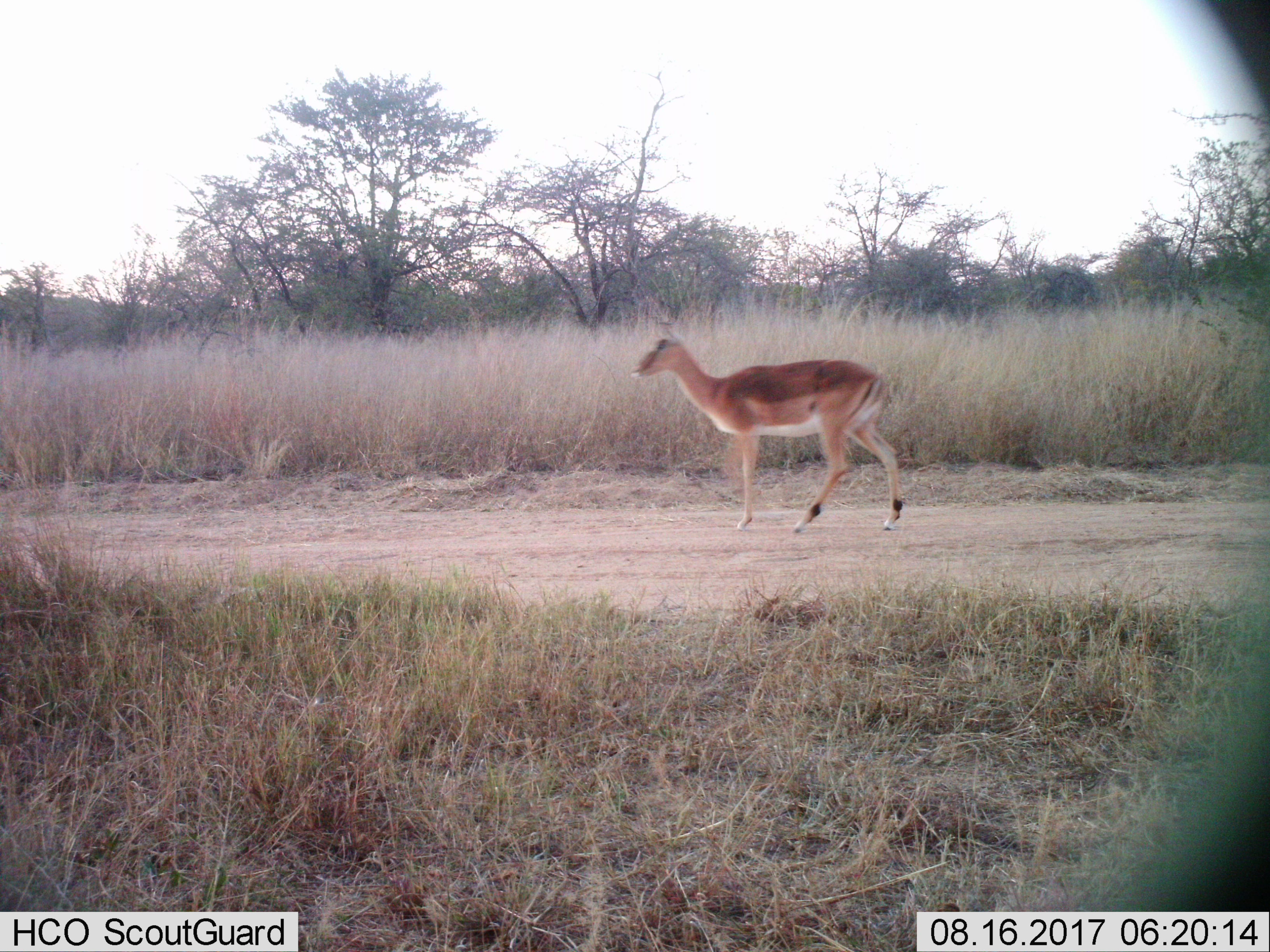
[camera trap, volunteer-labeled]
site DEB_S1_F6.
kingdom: Animalia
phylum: Chordata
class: Mammalia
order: Artiodactyla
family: Bovidae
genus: Aepyceros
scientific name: Aepyceros melampus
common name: impala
Impala (Aepyceros melampus), count 1. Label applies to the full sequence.